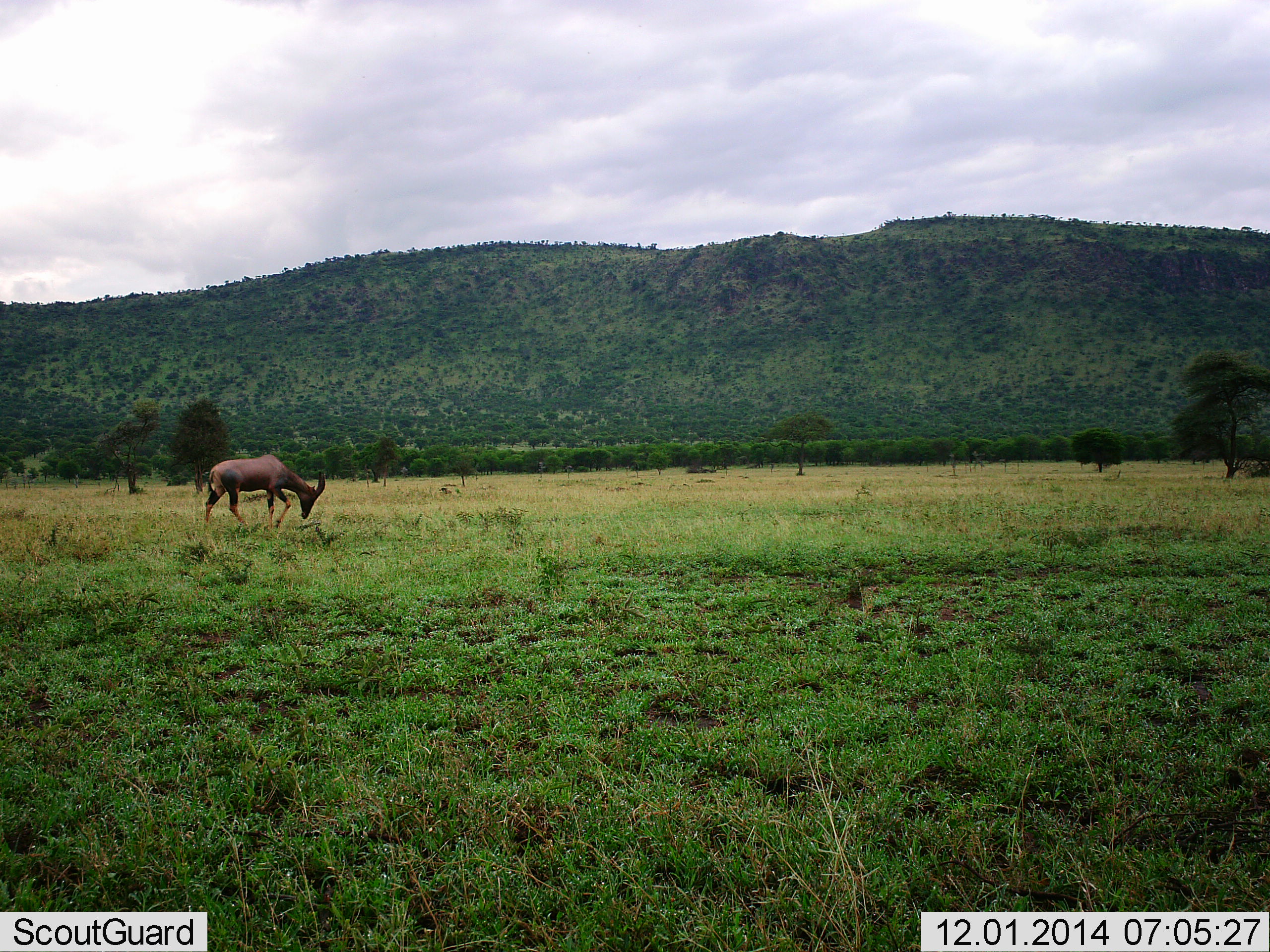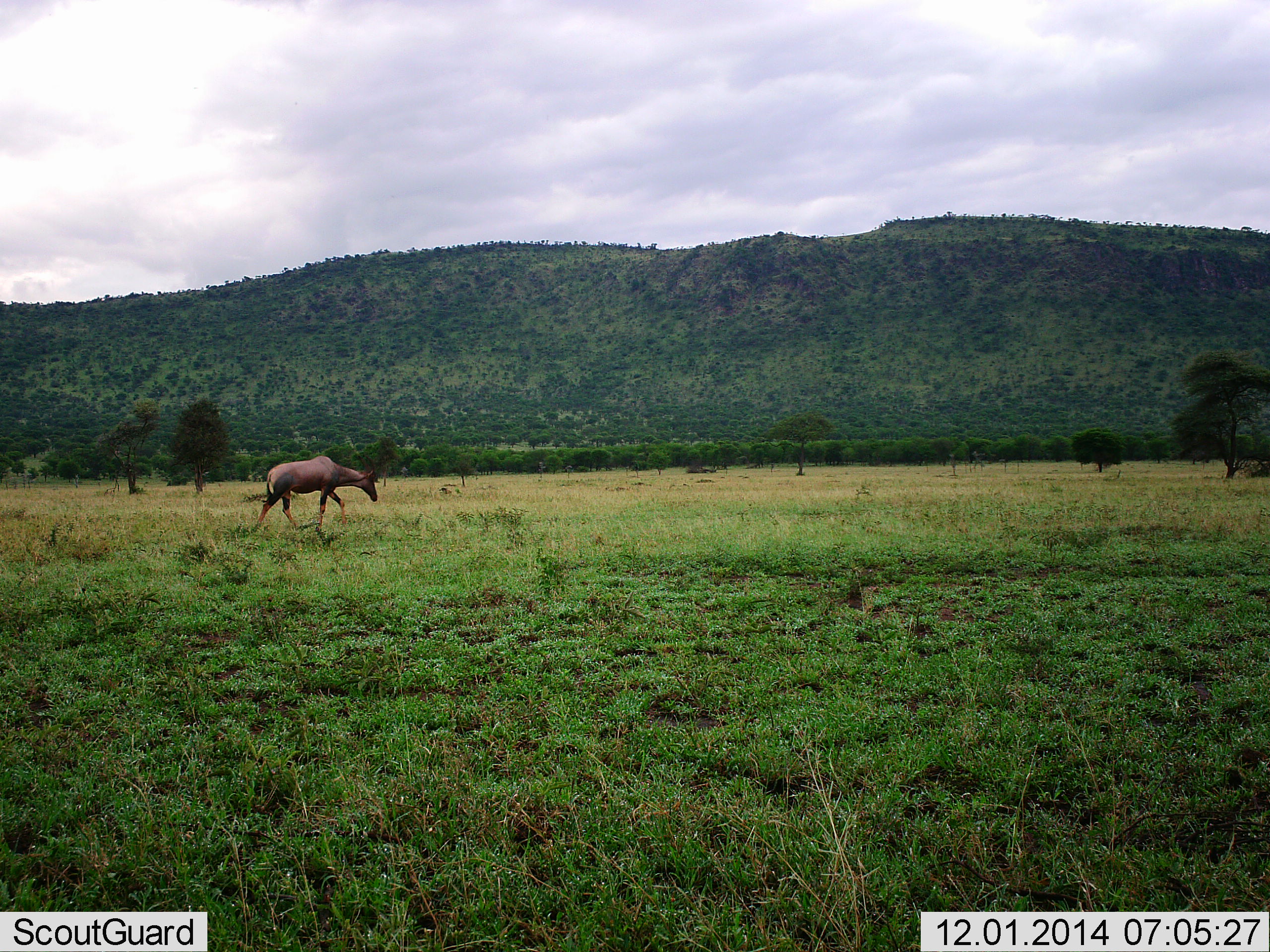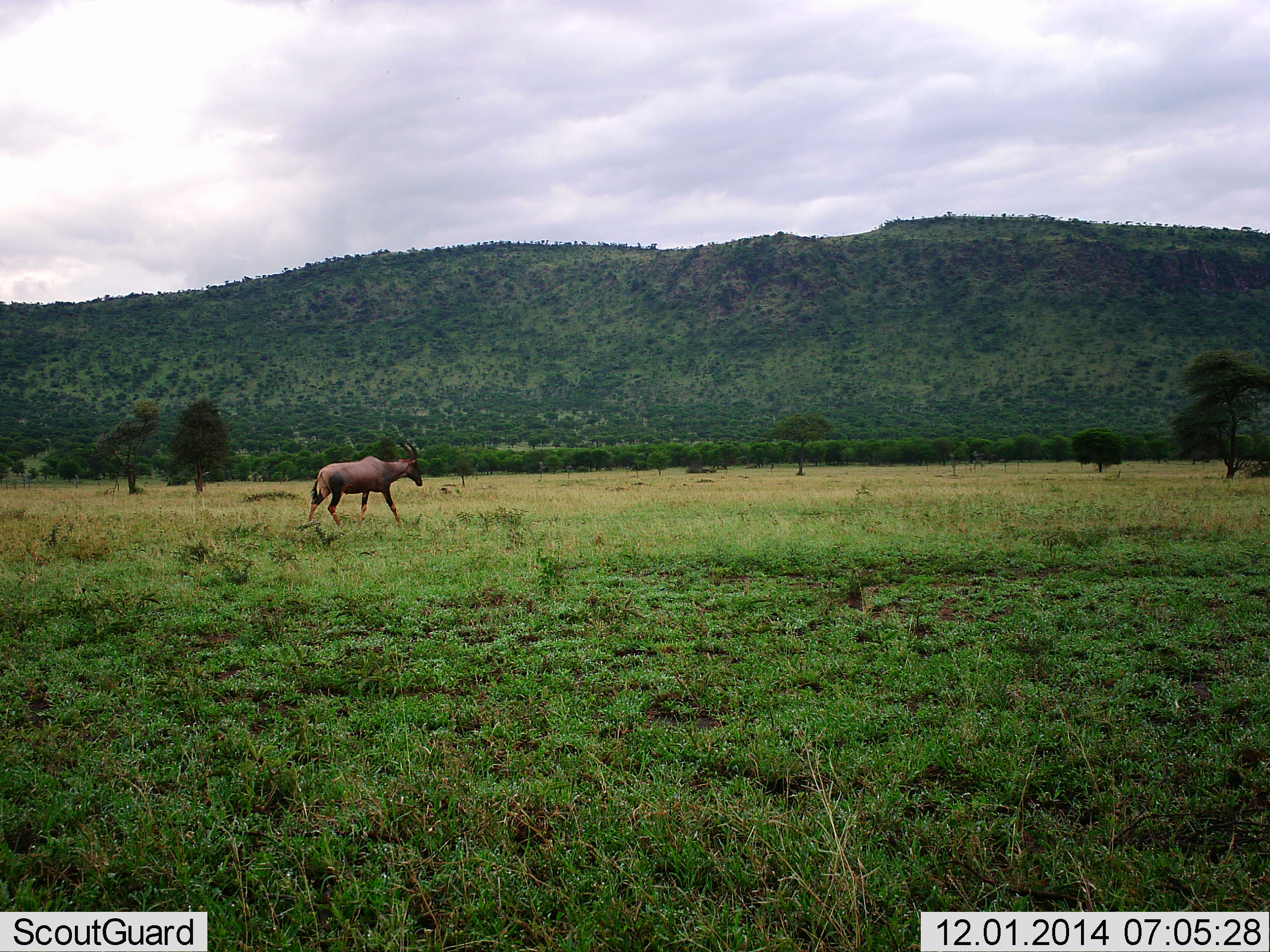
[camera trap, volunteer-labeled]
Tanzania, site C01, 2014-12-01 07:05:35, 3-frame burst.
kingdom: Animalia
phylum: Chordata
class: Mammalia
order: Artiodactyla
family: Bovidae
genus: Damaliscus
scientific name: Damaliscus lunatus jimela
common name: topi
Topi (Damaliscus lunatus jimela), count 1. Behavior (volunteer vote fractions): standing 0%, resting 10%, moving 90%, interacting 0%. Young present (vote fraction): 0%. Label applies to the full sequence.